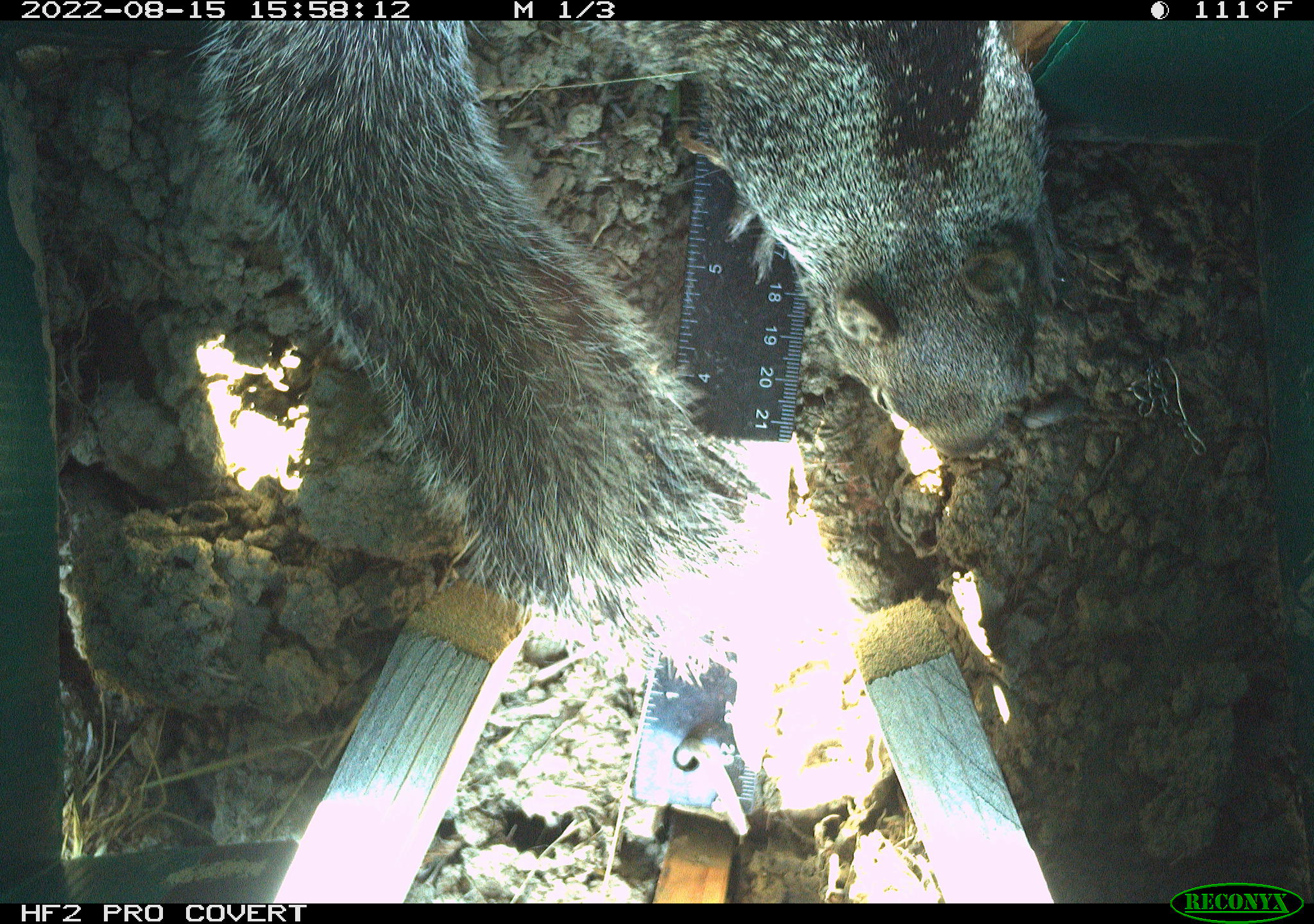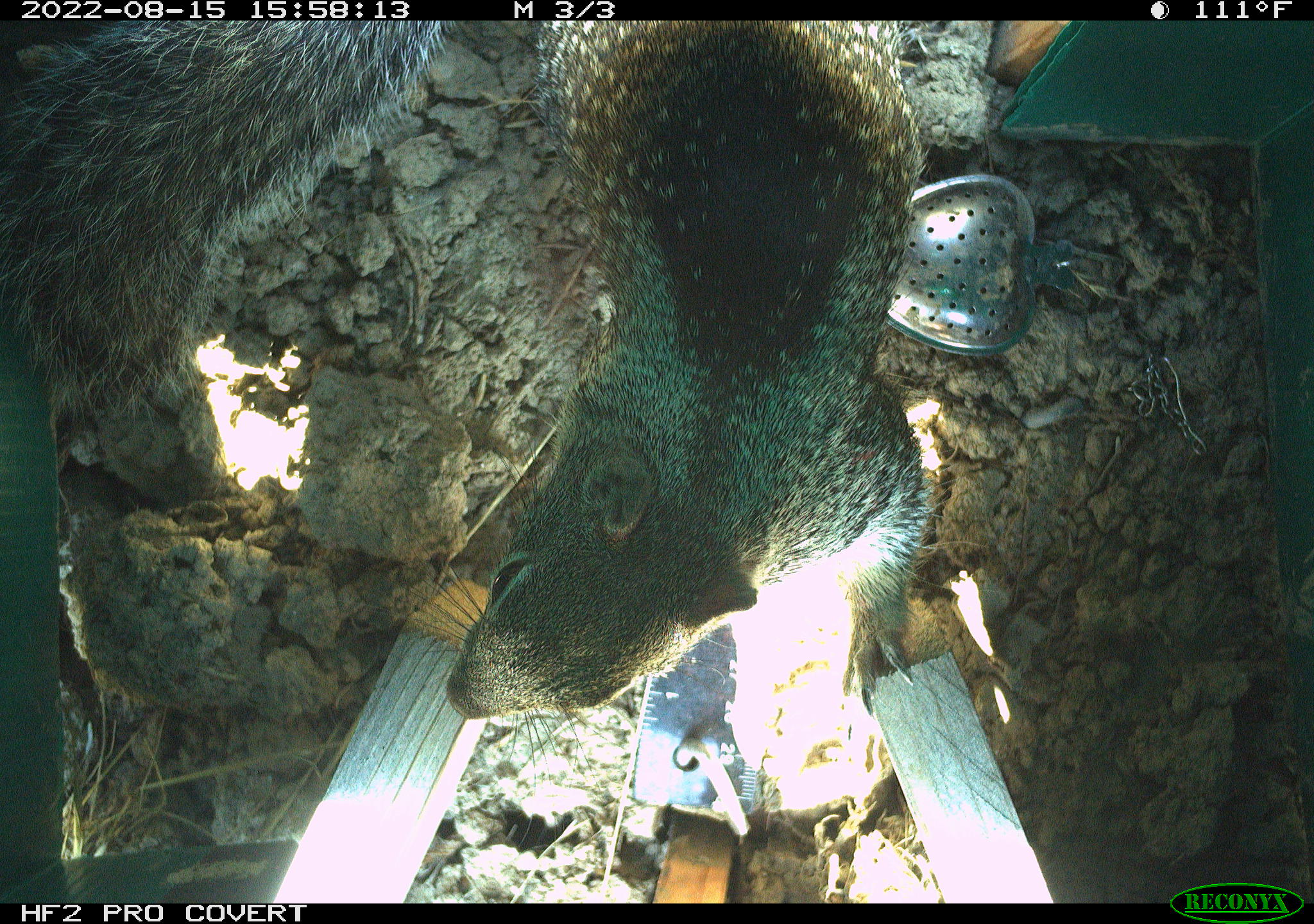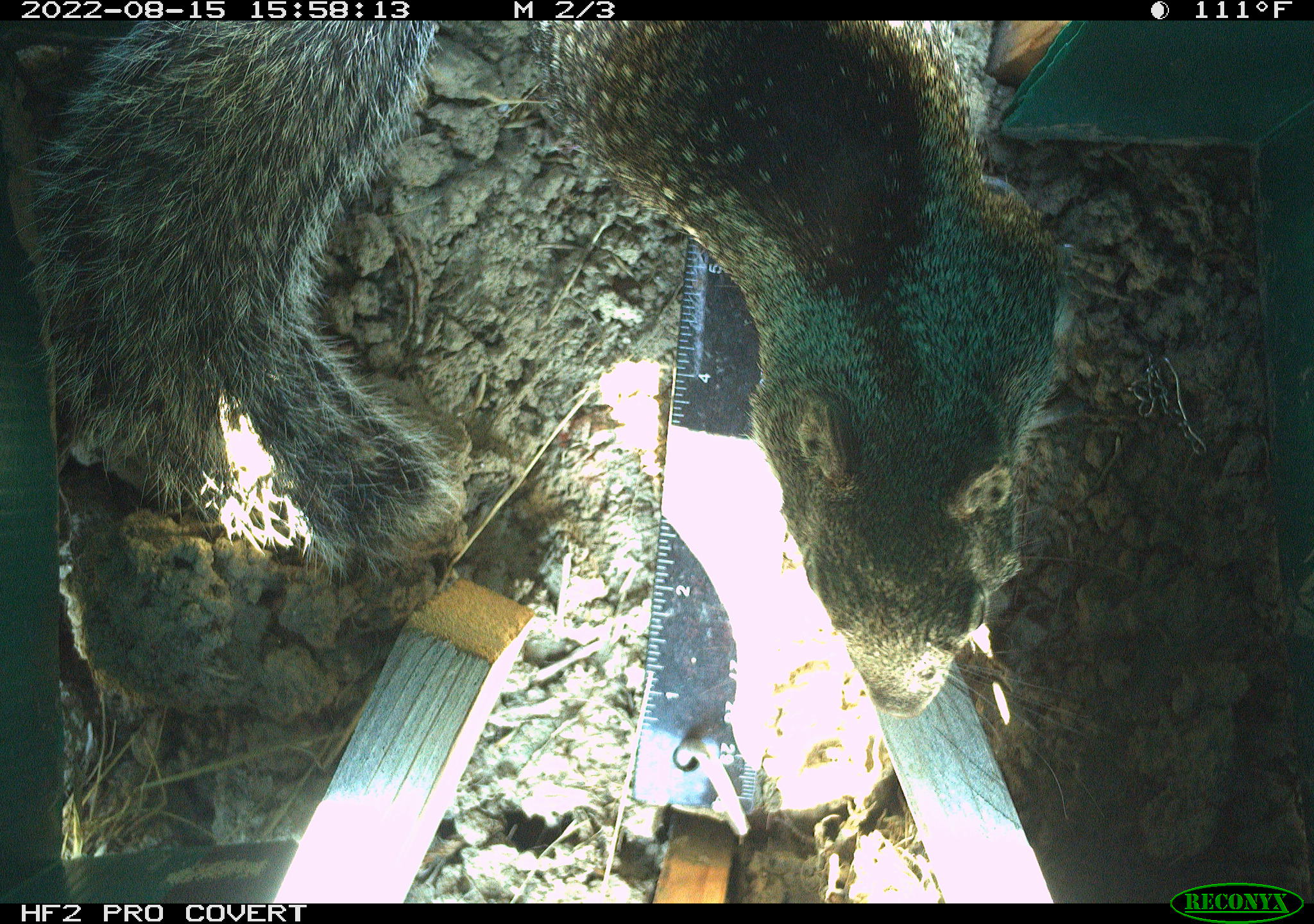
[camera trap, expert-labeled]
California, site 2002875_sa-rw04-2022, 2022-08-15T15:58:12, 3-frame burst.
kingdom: Animalia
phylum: Chordata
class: Mammalia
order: Rodentia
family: Sciuridae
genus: Otospermophilus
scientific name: Otospermophilus beecheyi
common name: california ground squirrel